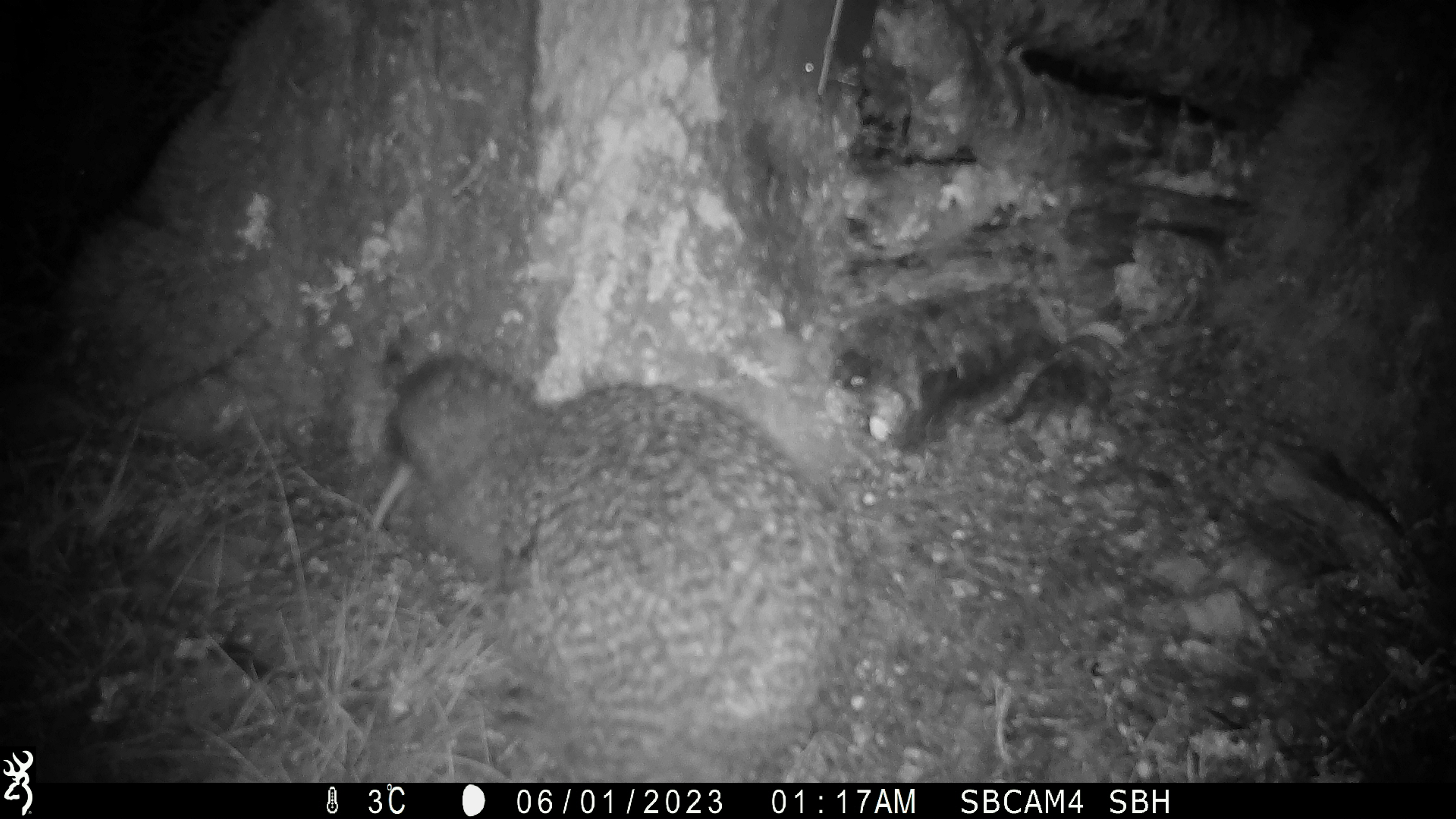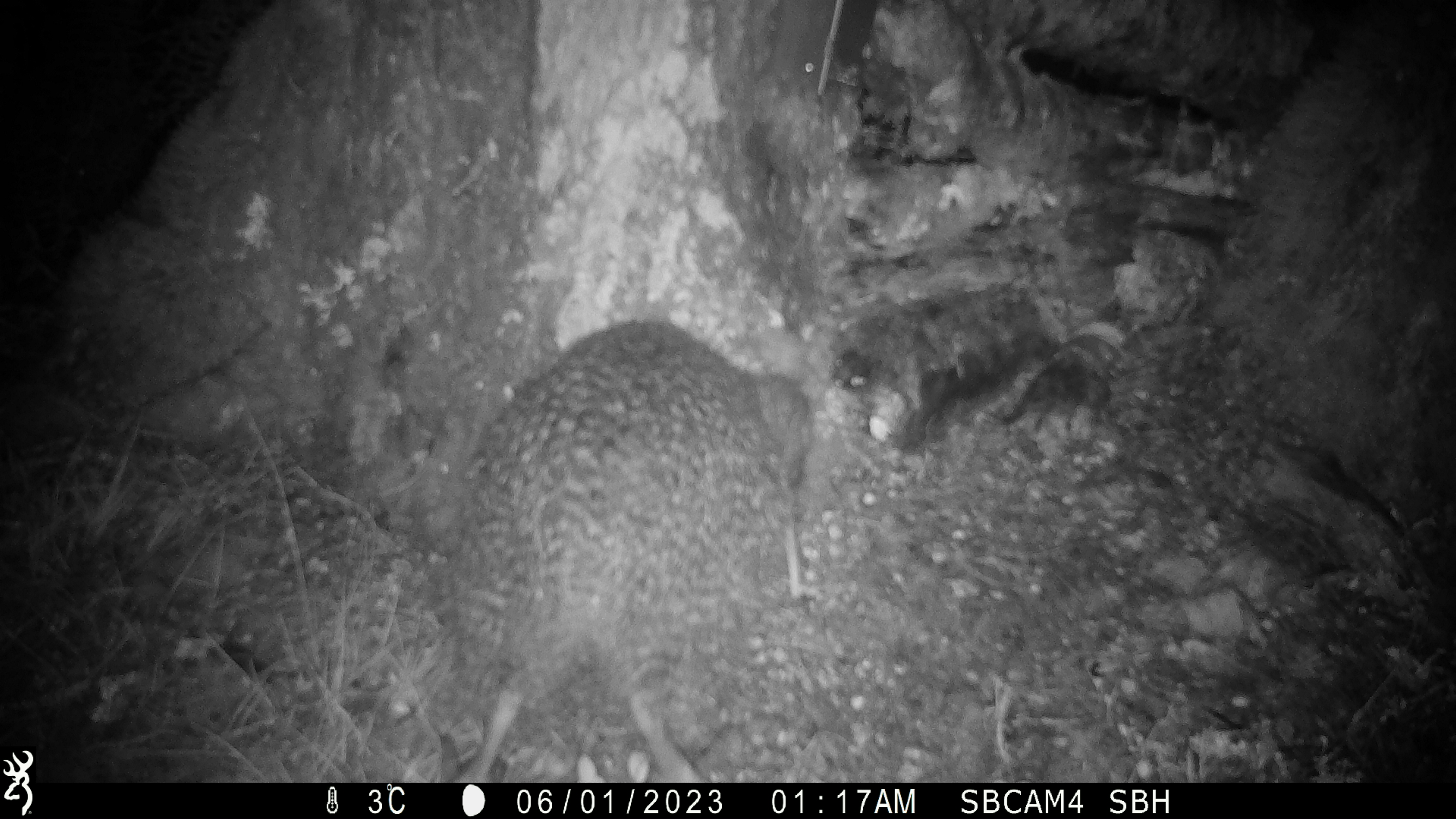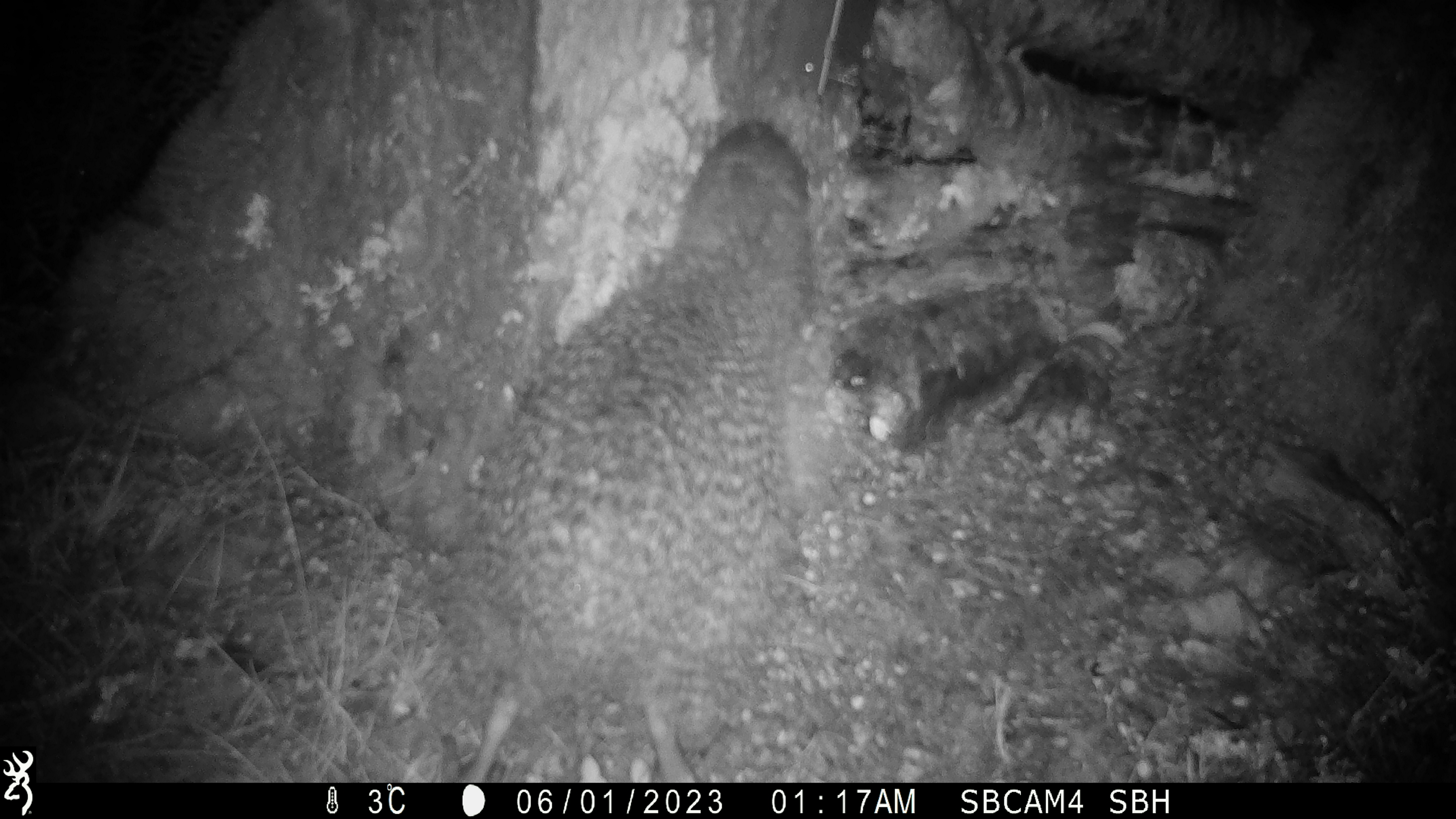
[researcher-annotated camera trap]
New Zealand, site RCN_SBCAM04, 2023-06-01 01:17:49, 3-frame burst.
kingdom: Animalia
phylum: Chordata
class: Aves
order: Apterygiformes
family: Apterygidae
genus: Apteryx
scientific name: Apteryx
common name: kiwi